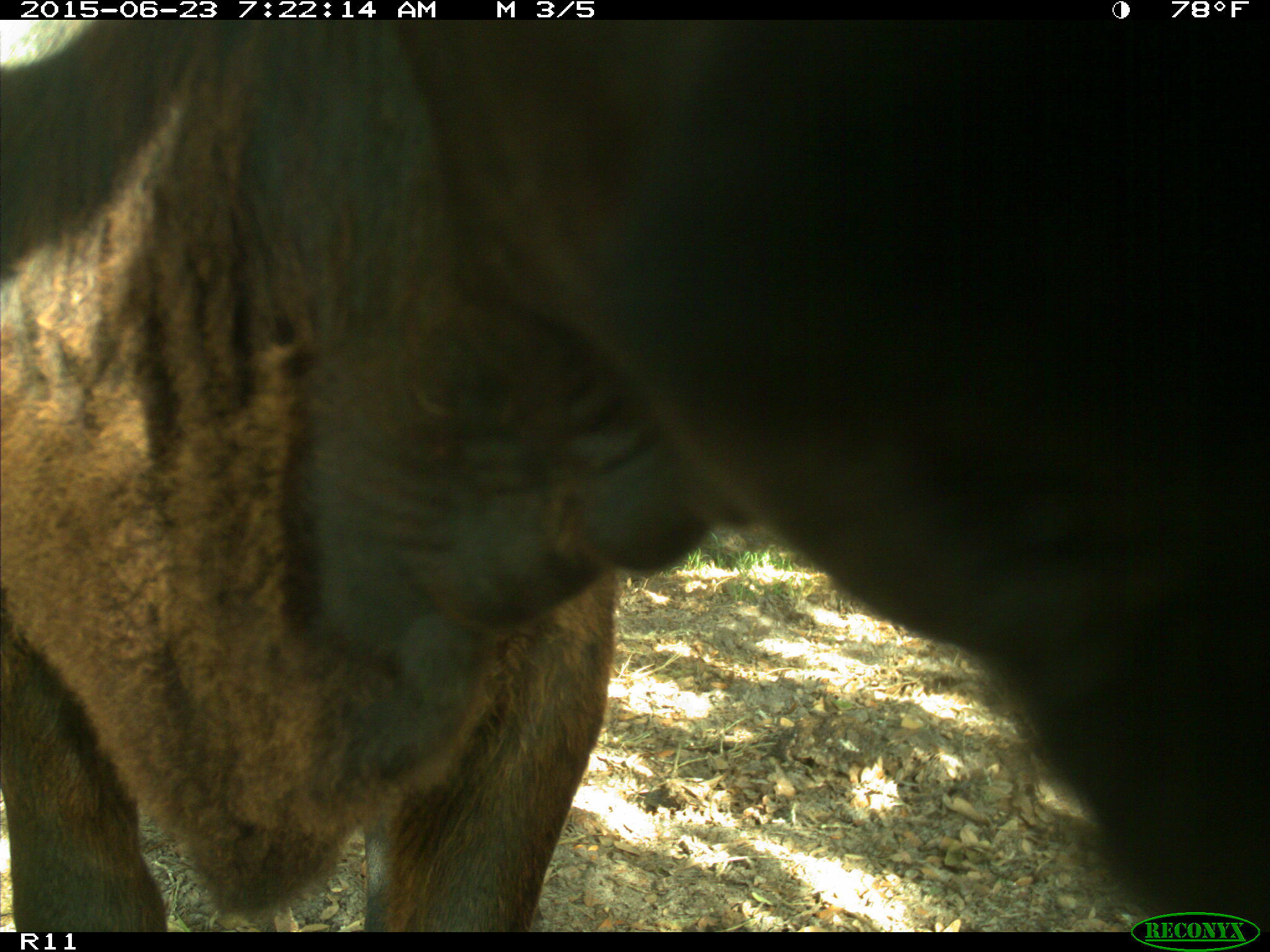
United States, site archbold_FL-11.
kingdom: Animalia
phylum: Chordata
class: Mammalia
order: Artiodactyla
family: Bovidae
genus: Bos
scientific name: Bos taurus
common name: domestic cow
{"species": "Bos taurus (domestic cow)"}